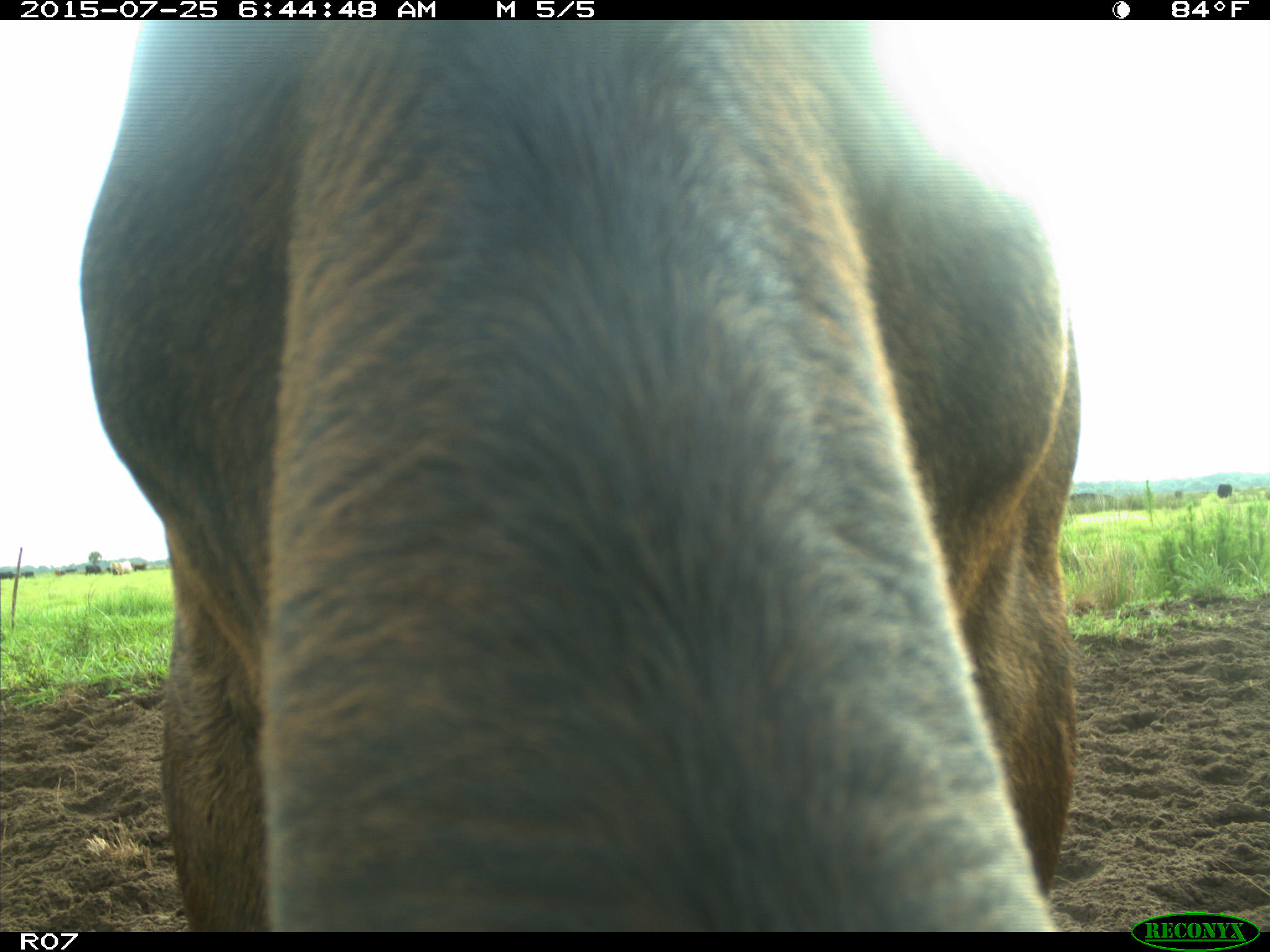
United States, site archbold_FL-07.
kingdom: Animalia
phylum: Chordata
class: Mammalia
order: Artiodactyla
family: Bovidae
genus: Bos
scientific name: Bos taurus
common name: domestic cow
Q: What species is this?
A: Bos taurus (domestic cow).